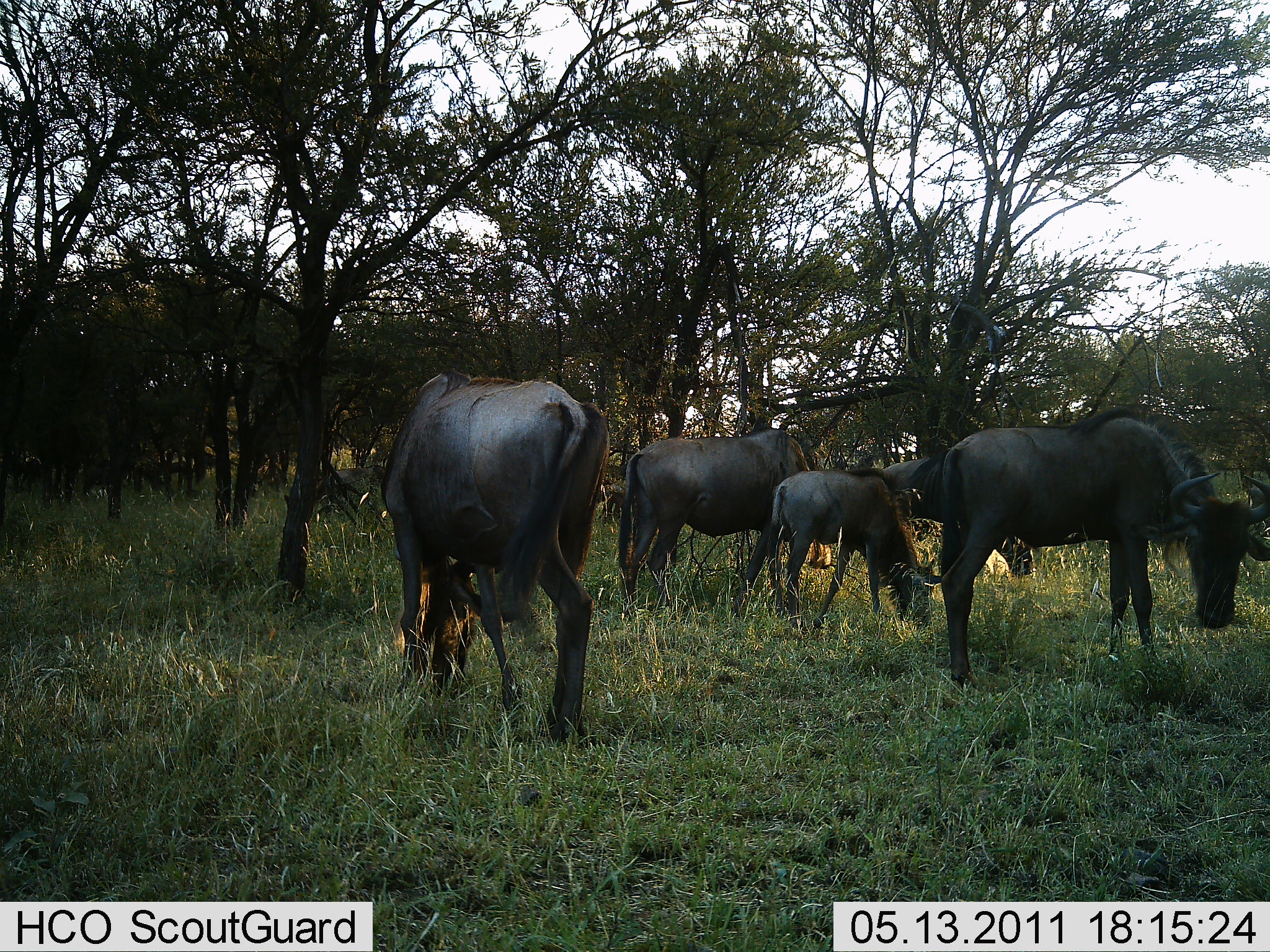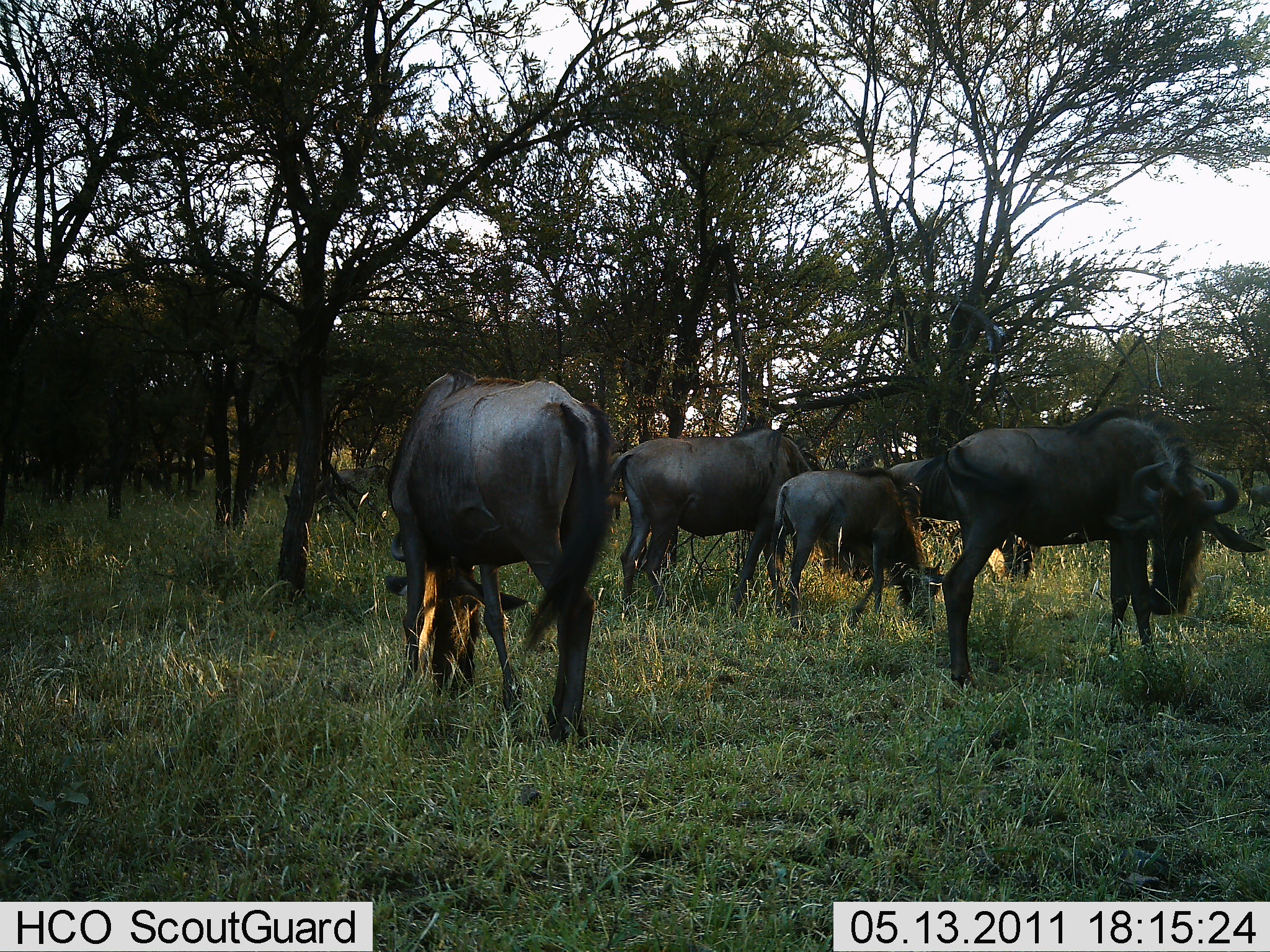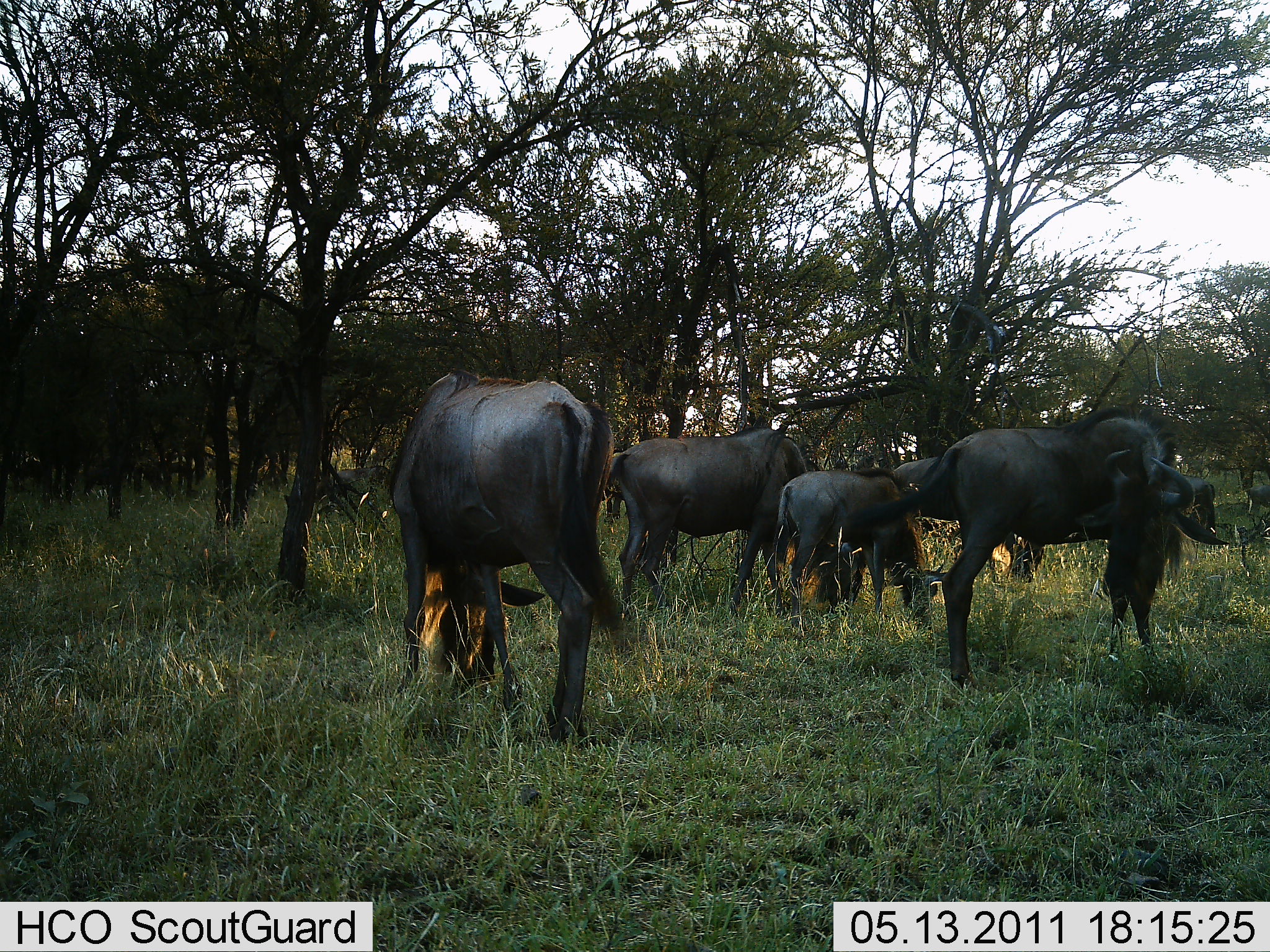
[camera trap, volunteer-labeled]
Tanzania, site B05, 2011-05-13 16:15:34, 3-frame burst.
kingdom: Animalia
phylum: Chordata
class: Mammalia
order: Artiodactyla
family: Bovidae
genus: Connochaetes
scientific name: Connochaetes taurinus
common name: blue wildebeest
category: wildebeest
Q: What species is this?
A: Wildebeest (blue wildebeest) (Connochaetes taurinus).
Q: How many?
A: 5.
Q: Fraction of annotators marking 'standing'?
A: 50%.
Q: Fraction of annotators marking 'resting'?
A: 0%.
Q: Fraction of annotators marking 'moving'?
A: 10%.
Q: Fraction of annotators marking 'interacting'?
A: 0%.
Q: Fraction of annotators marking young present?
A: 50%.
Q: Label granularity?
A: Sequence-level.